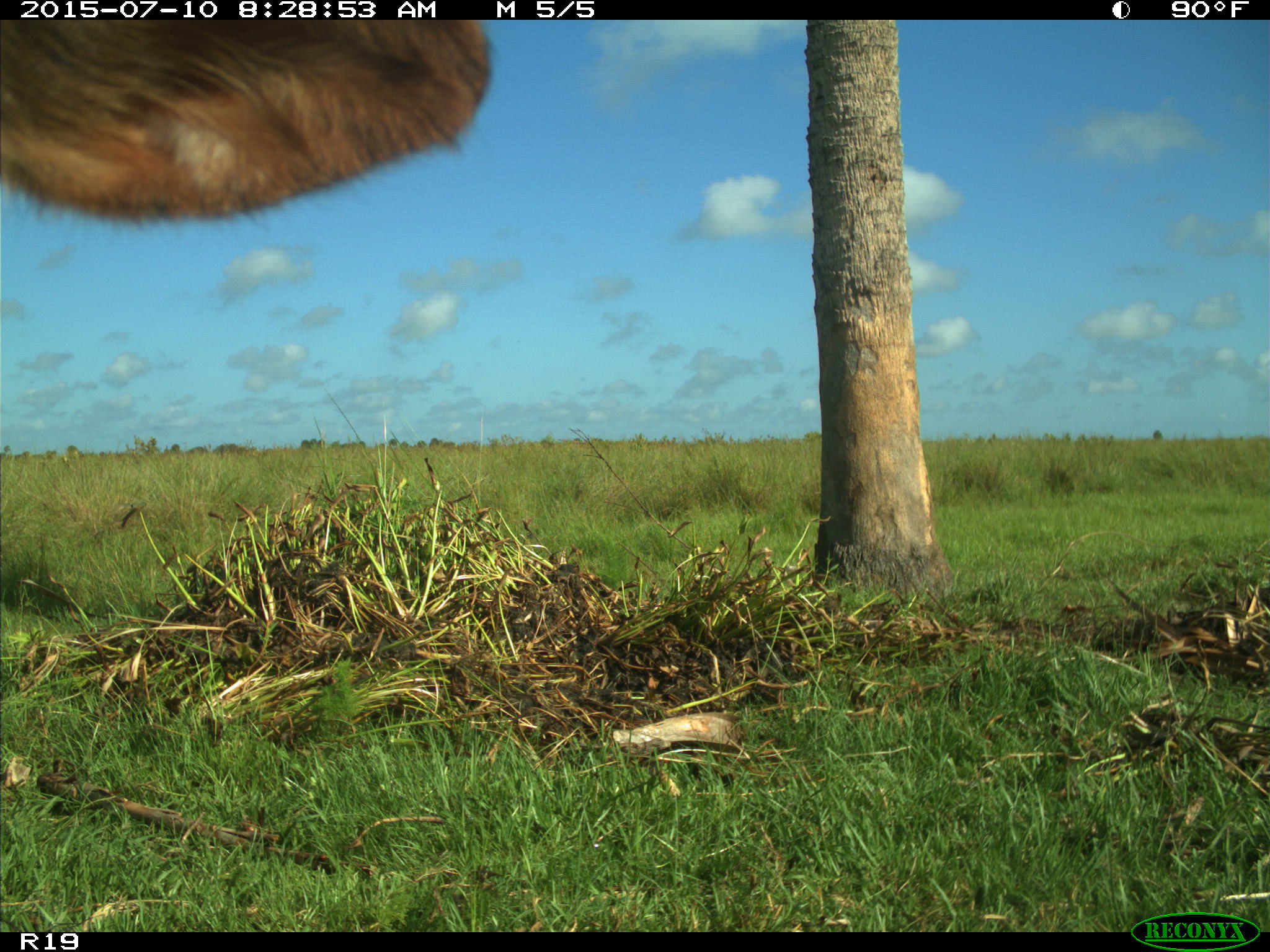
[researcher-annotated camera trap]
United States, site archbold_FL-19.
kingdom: Animalia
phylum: Chordata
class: Mammalia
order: Artiodactyla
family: Bovidae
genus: Bos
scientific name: Bos taurus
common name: domestic cow